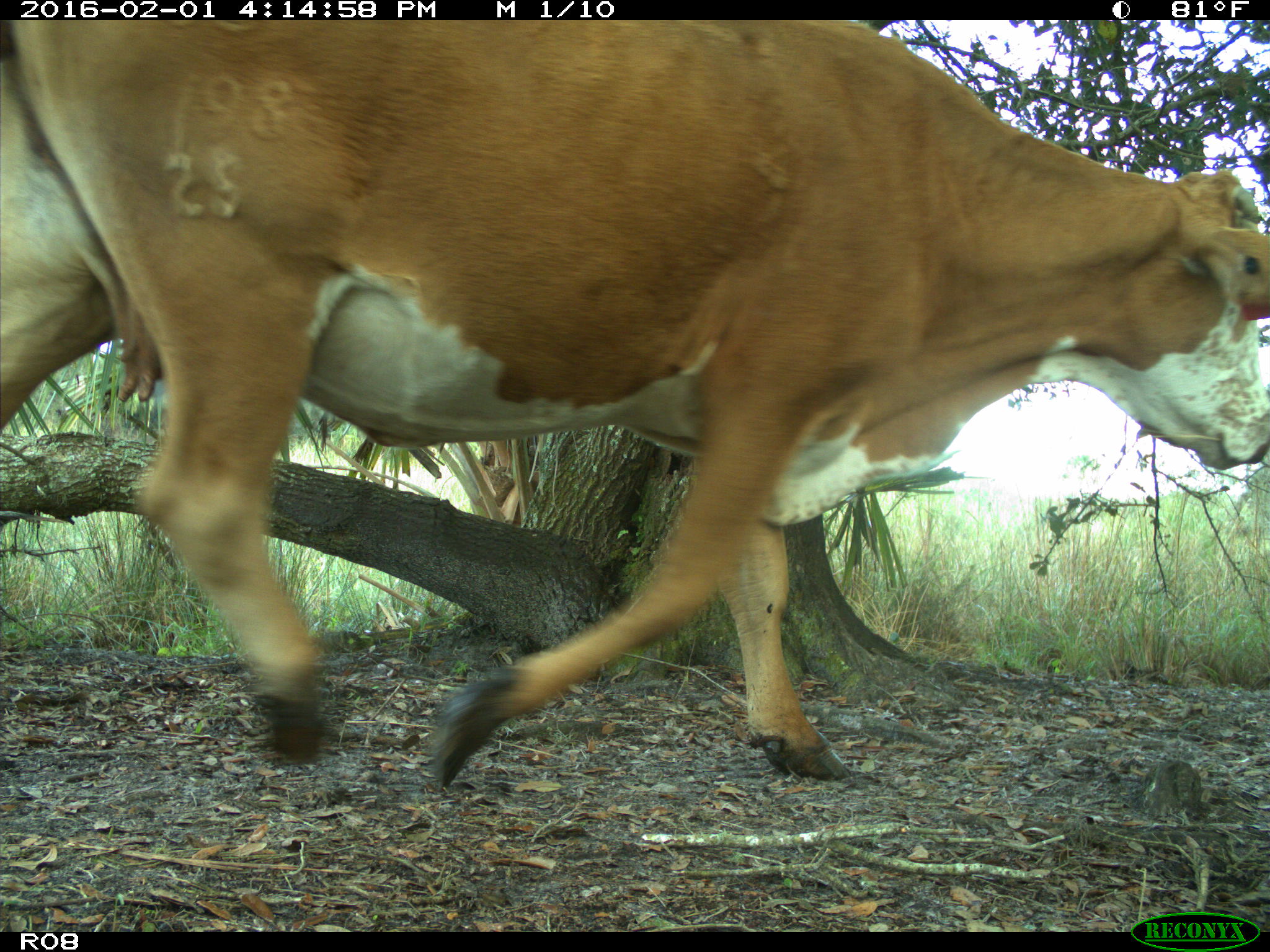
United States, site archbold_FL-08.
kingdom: Animalia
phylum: Chordata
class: Mammalia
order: Artiodactyla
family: Bovidae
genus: Bos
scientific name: Bos taurus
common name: domestic cow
Bos taurus (domestic cow).